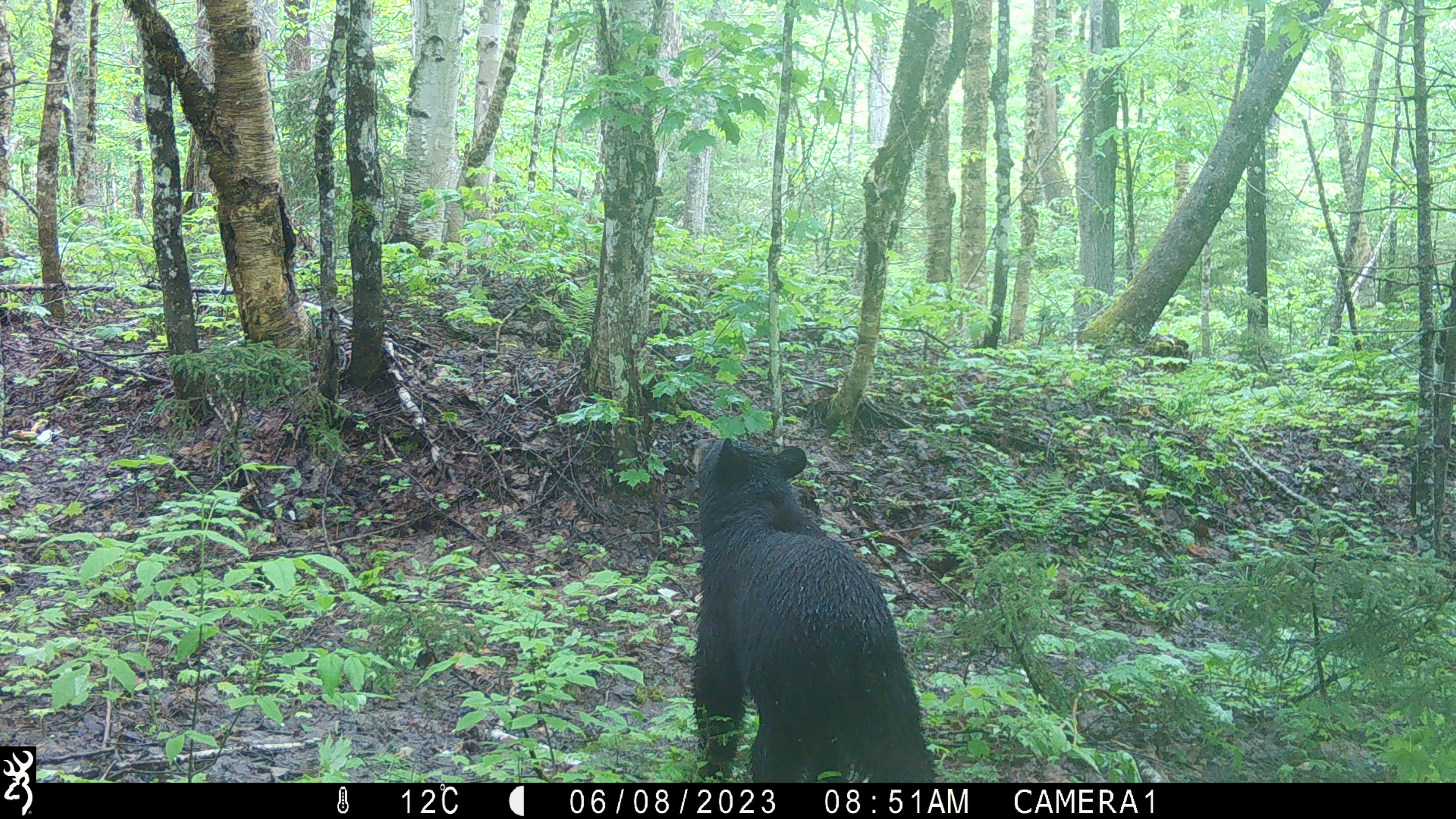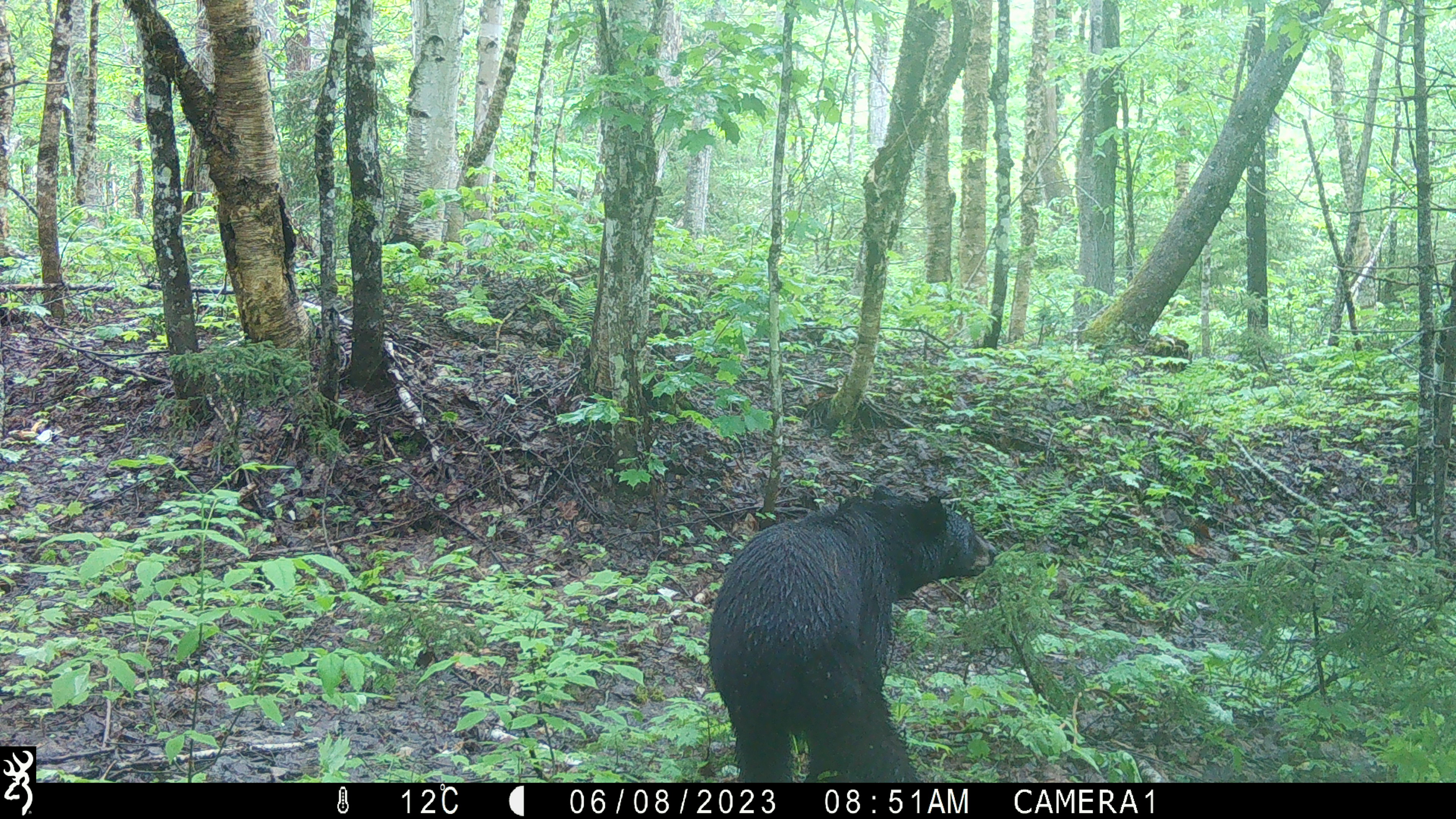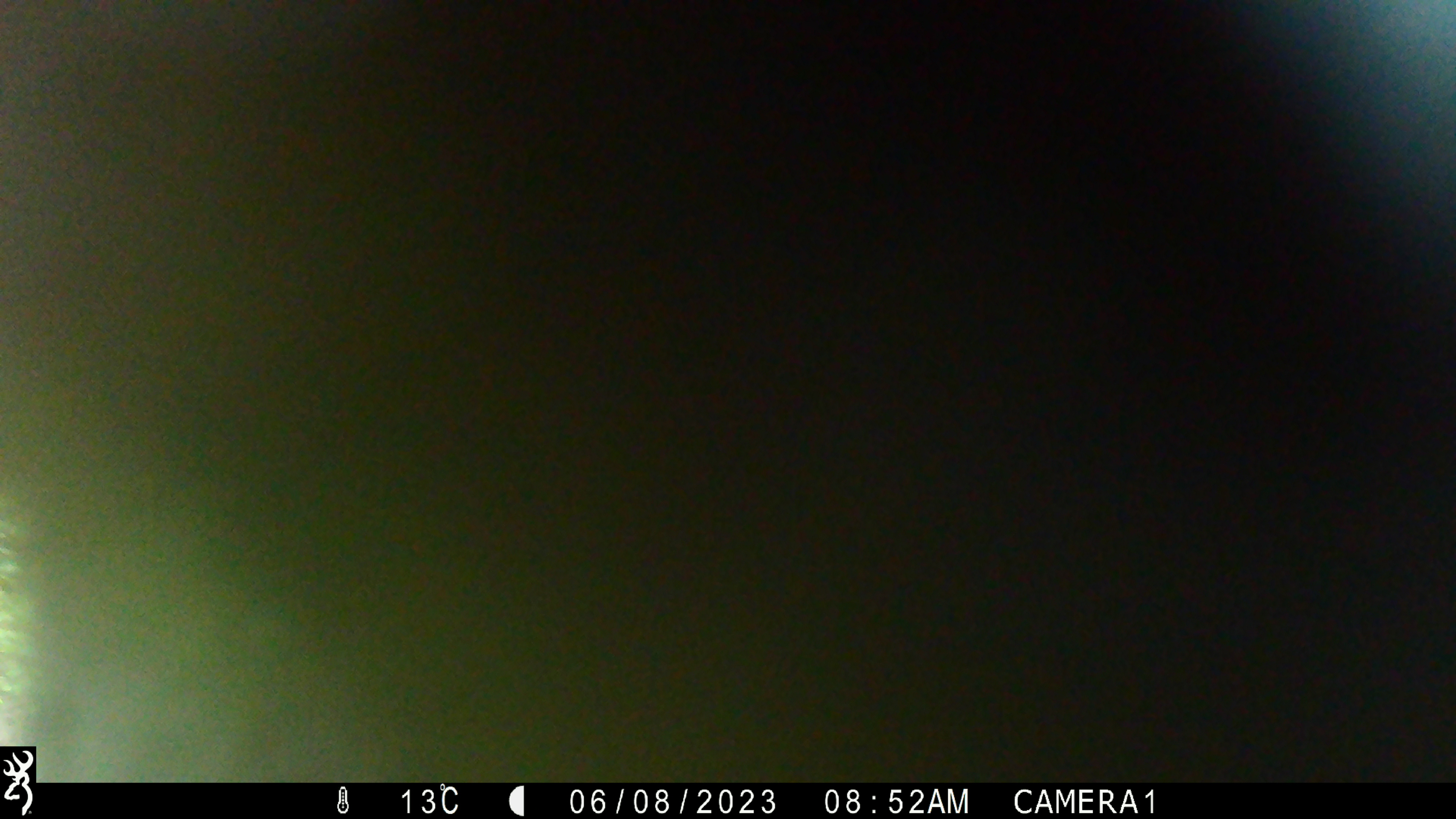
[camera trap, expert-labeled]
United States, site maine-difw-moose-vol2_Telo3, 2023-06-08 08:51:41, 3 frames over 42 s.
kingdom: Animalia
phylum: Chordata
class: Mammalia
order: Carnivora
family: Ursidae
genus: Ursus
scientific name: Ursus americanus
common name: black bear